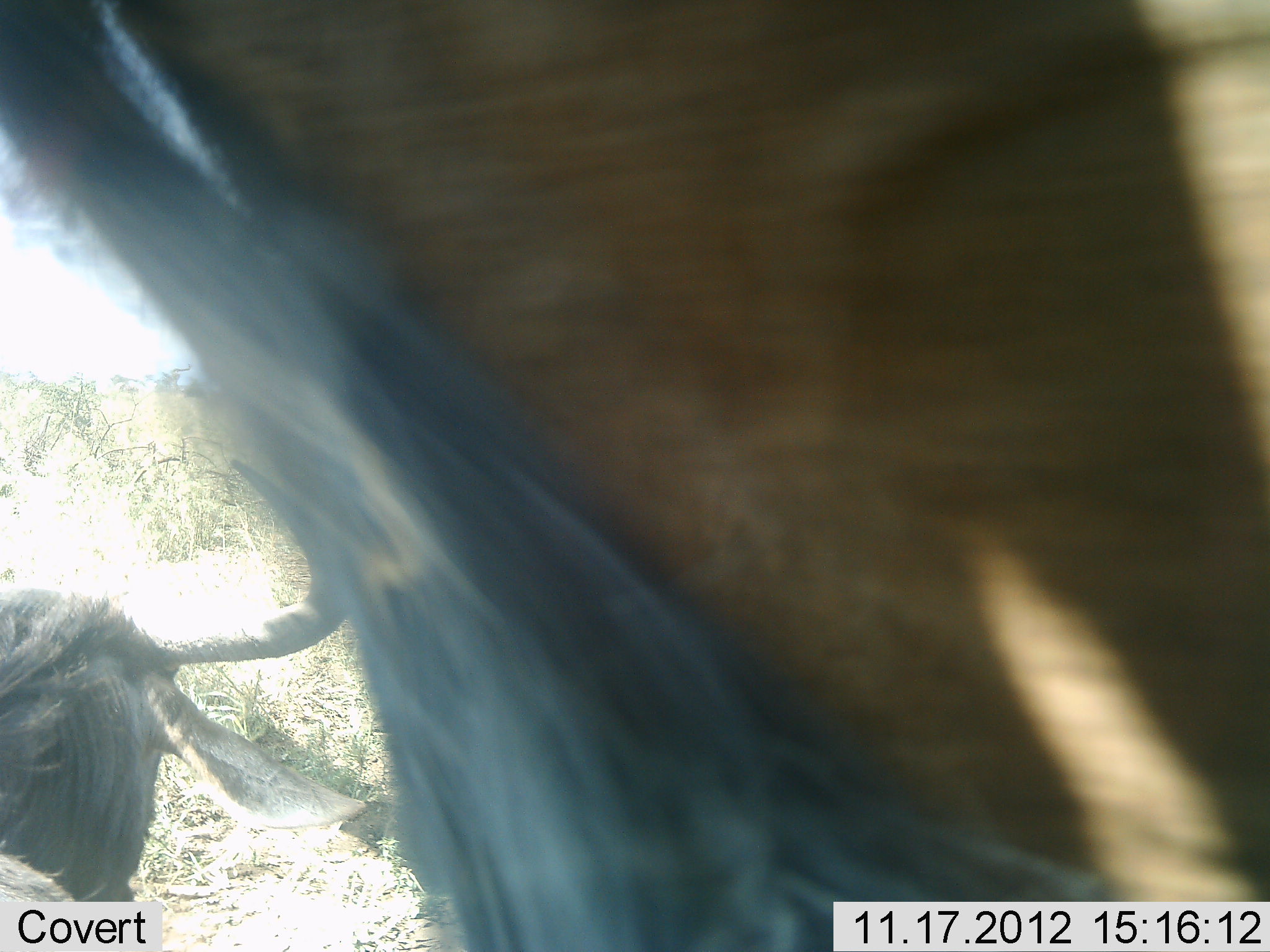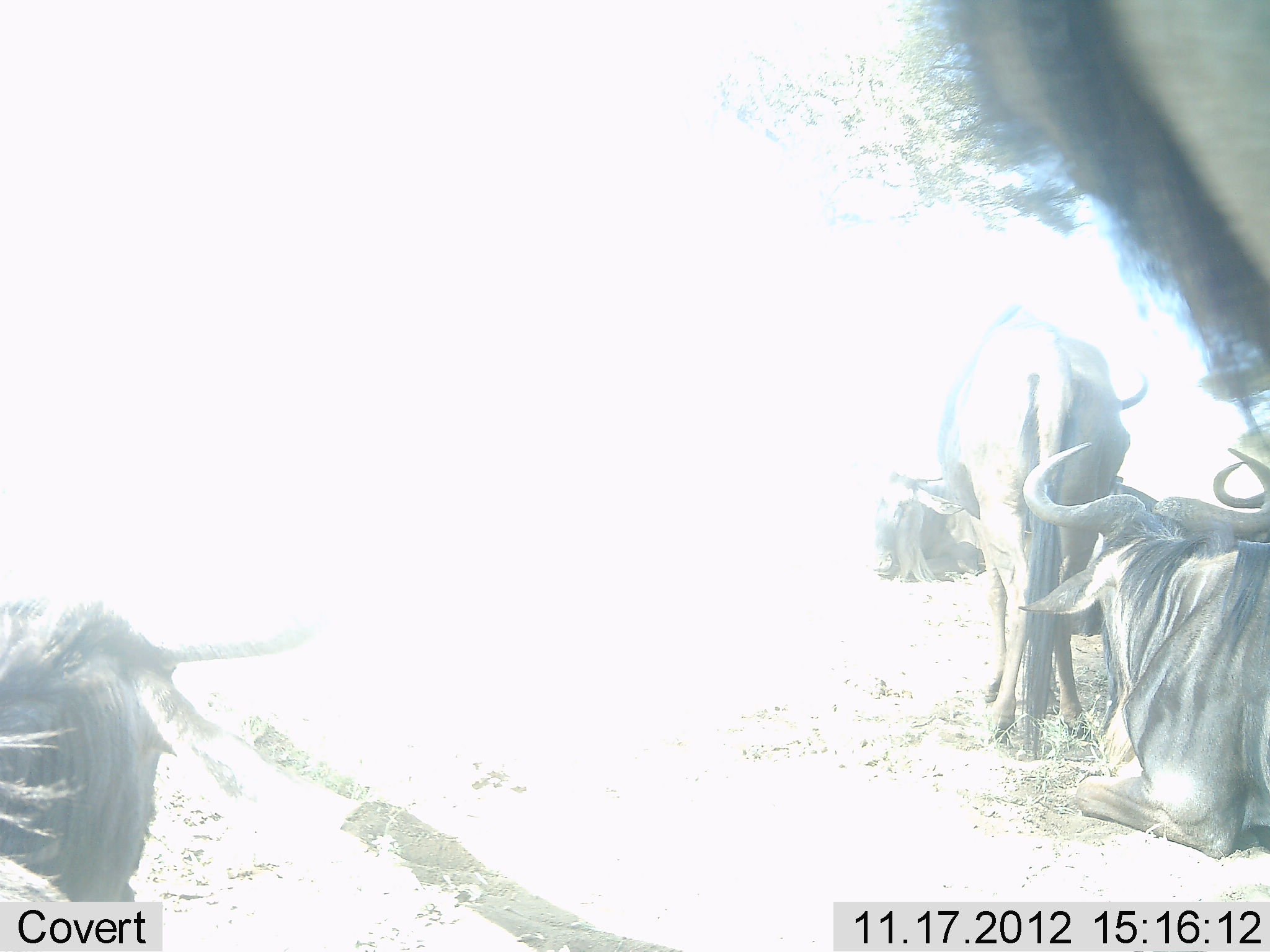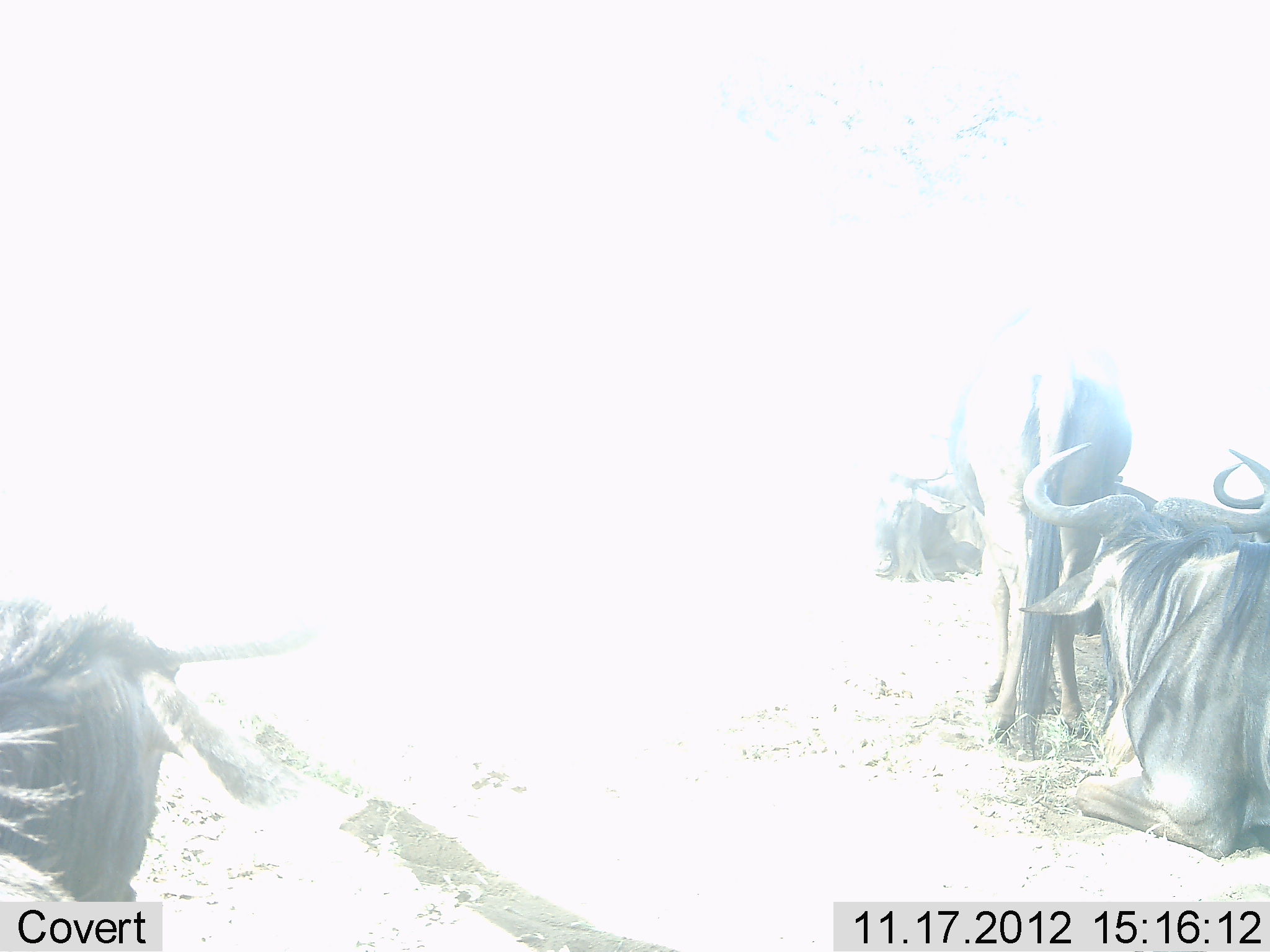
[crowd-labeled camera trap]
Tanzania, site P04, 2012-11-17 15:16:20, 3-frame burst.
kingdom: Animalia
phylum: Chordata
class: Mammalia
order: Artiodactyla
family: Bovidae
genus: Connochaetes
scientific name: Connochaetes taurinus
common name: blue wildebeest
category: wildebeest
Wildebeest (blue wildebeest) (Connochaetes taurinus), count 5. Behavior (volunteer vote fractions): standing 90%, resting 100%, moving 50%, interacting 0%. Young present (vote fraction): 0%. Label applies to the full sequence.